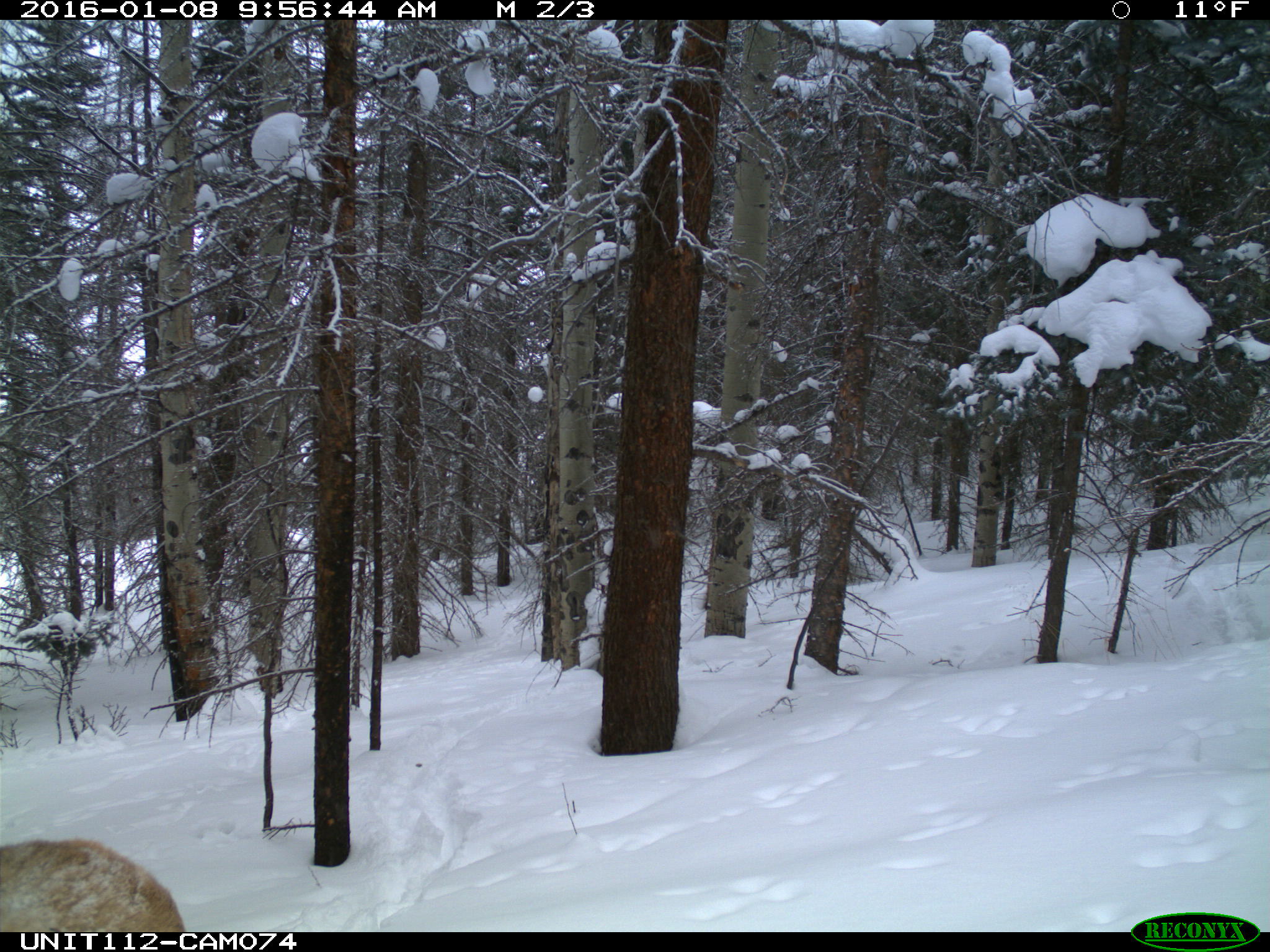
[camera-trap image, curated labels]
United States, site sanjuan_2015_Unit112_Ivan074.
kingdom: Animalia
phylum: Chordata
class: Mammalia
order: Artiodactyla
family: Cervidae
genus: Cervus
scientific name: Cervus elaphus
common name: red deer